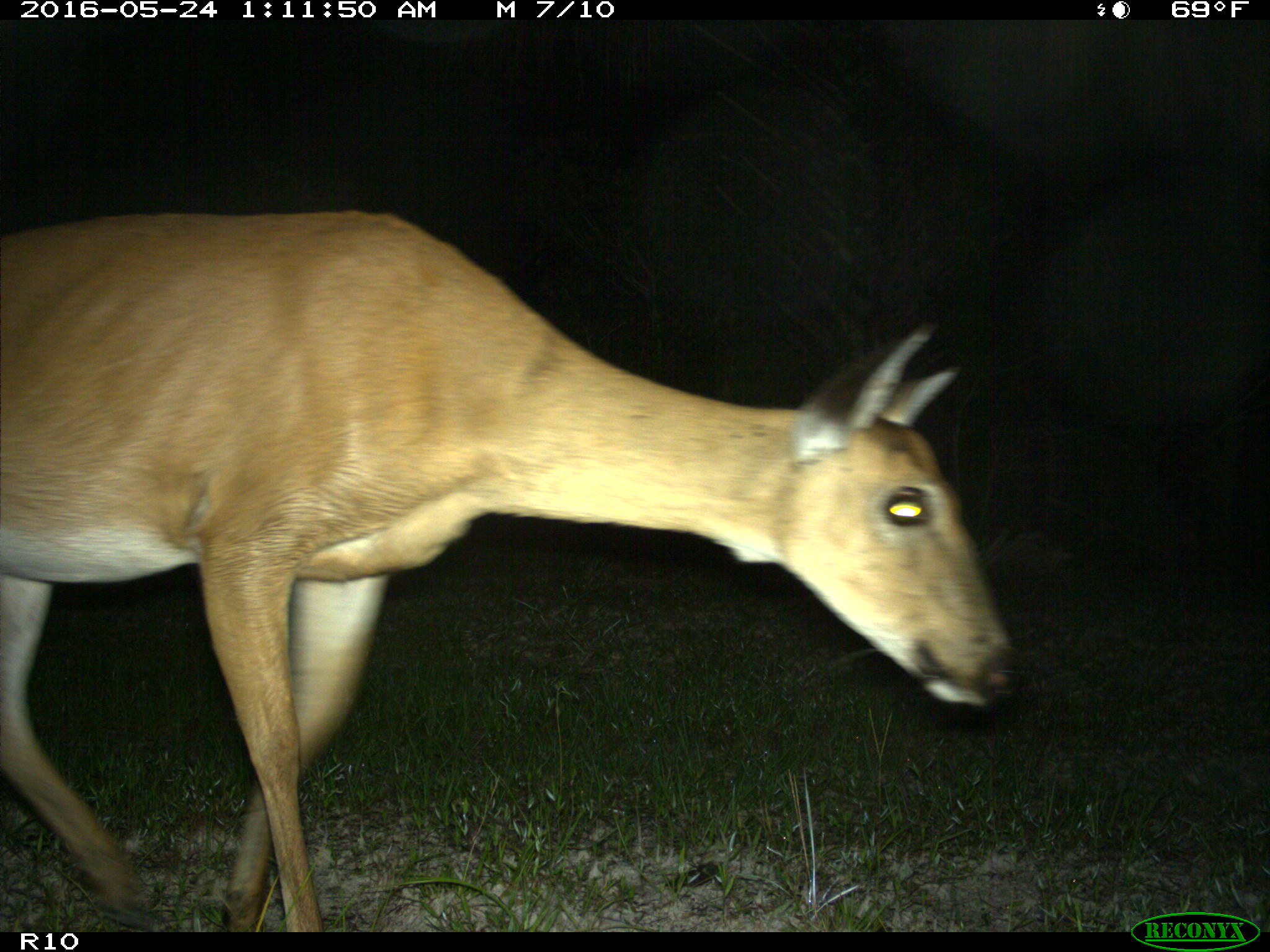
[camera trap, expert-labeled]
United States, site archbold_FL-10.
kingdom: Animalia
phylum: Chordata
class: Mammalia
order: Artiodactyla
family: Cervidae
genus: Odocoileus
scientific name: Odocoileus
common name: deer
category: unidentified deer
Unidentified deer (deer) (Odocoileus).